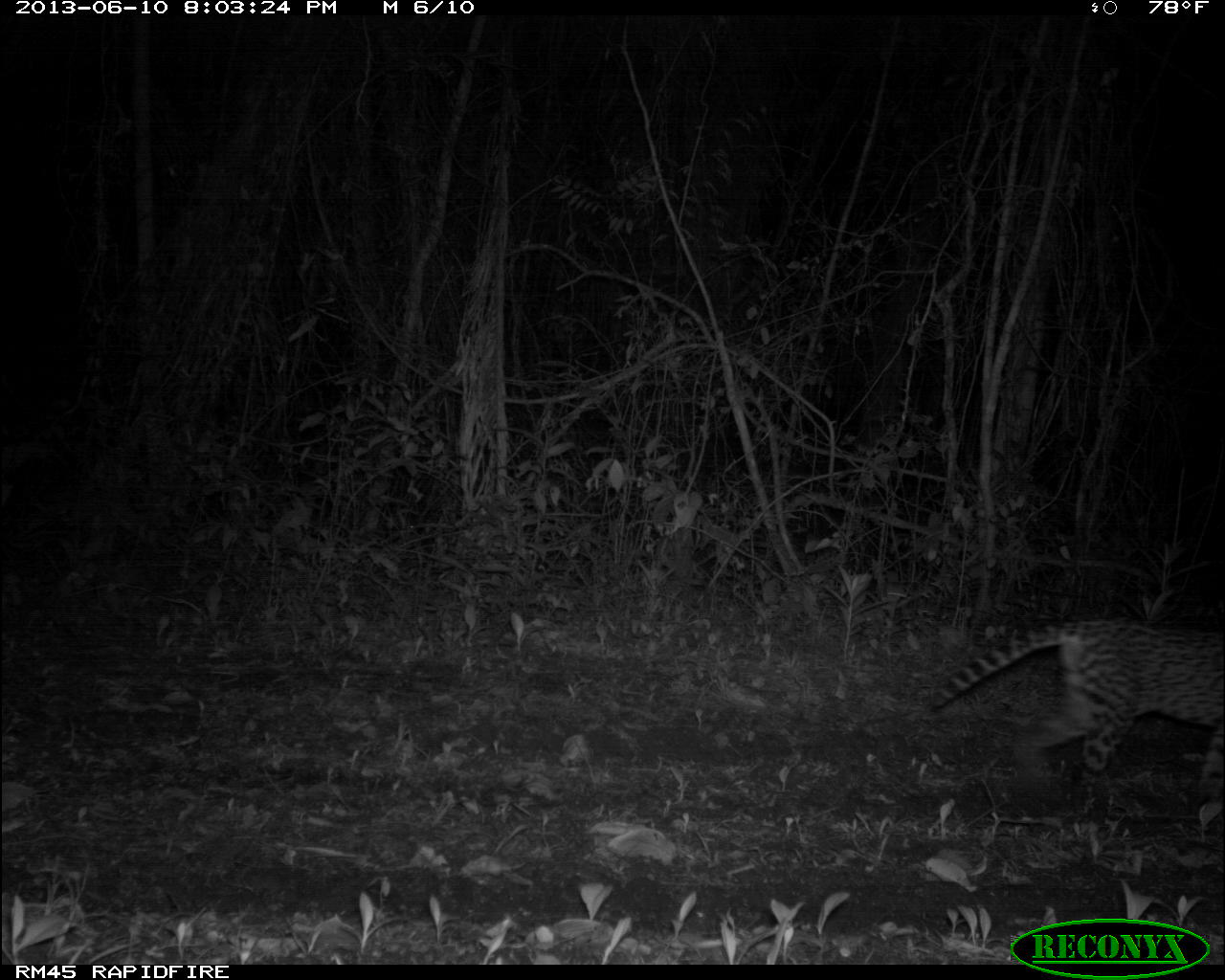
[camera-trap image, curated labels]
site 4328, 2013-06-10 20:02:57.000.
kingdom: Animalia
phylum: Chordata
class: Mammalia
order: Carnivora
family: Felidae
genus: Leopardus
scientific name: Leopardus pardalis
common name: ocelot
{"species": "Leopardus pardalis (ocelot)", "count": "1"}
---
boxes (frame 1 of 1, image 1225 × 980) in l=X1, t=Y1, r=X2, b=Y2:
leopardus pardalis: l=924, t=615, r=1225, b=827